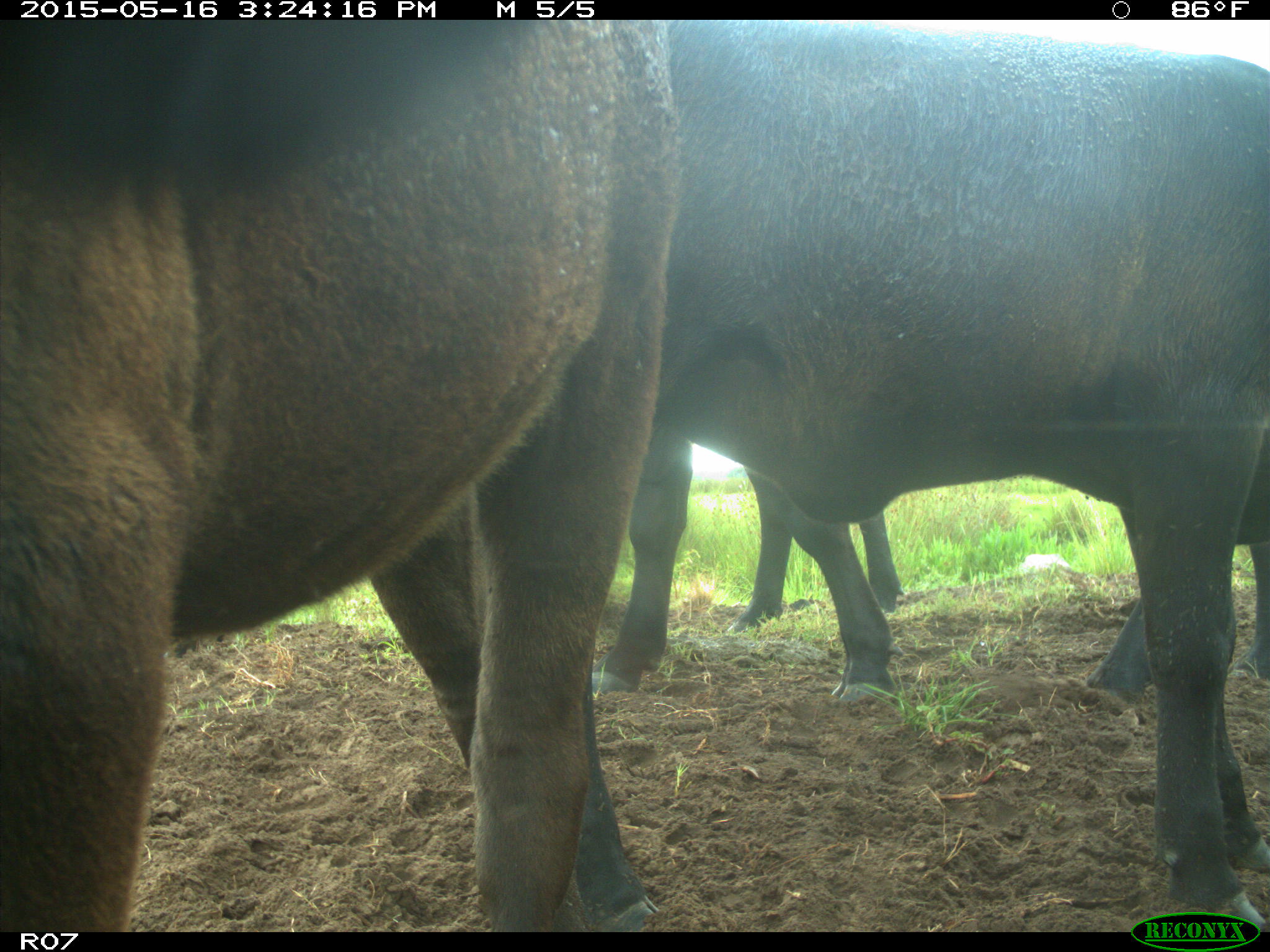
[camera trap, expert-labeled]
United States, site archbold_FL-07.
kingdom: Animalia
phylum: Chordata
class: Mammalia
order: Artiodactyla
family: Bovidae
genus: Bos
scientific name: Bos taurus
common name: domestic cow